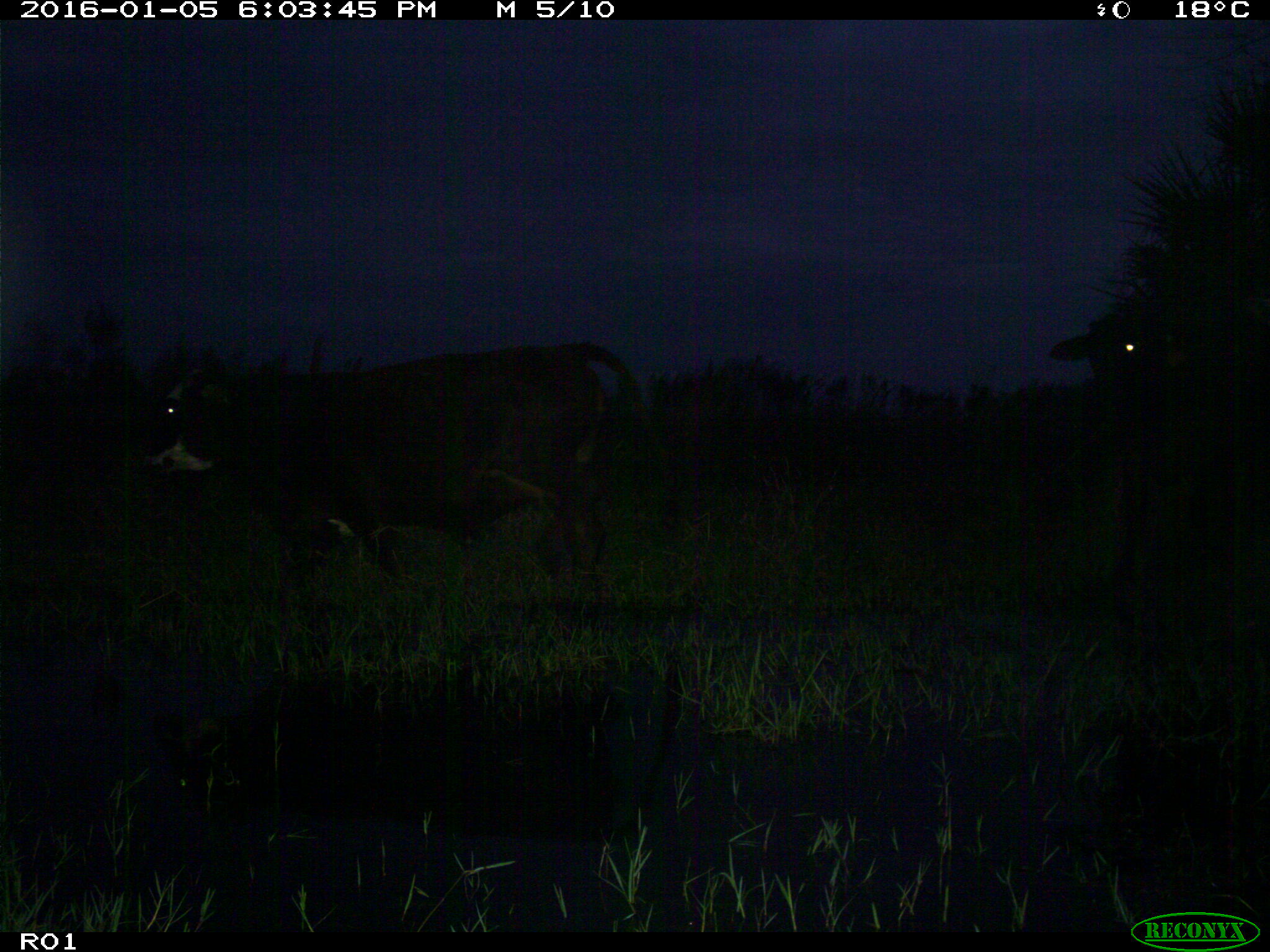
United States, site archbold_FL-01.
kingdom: Animalia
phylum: Chordata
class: Mammalia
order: Artiodactyla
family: Bovidae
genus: Bos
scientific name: Bos taurus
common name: domestic cow